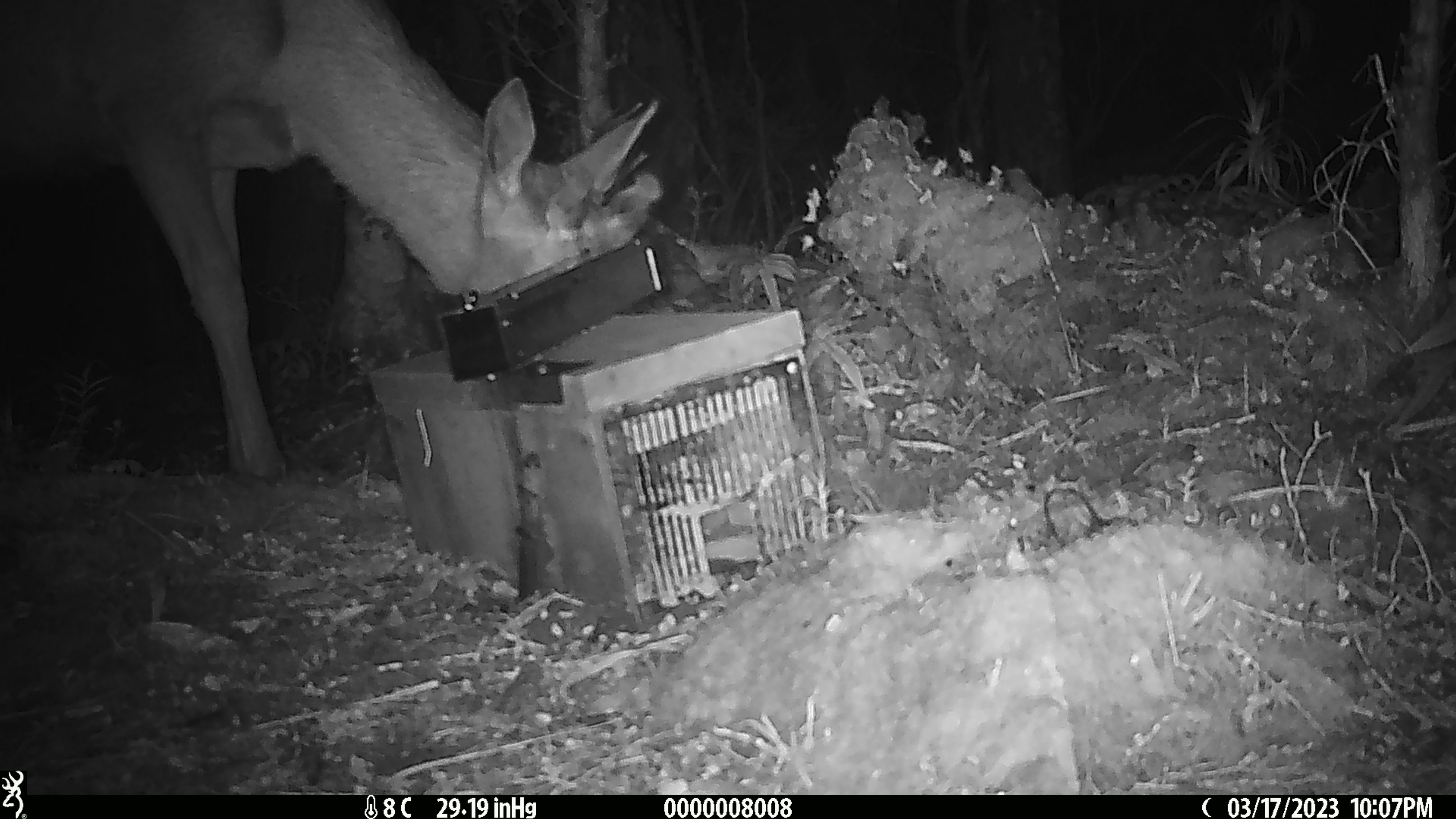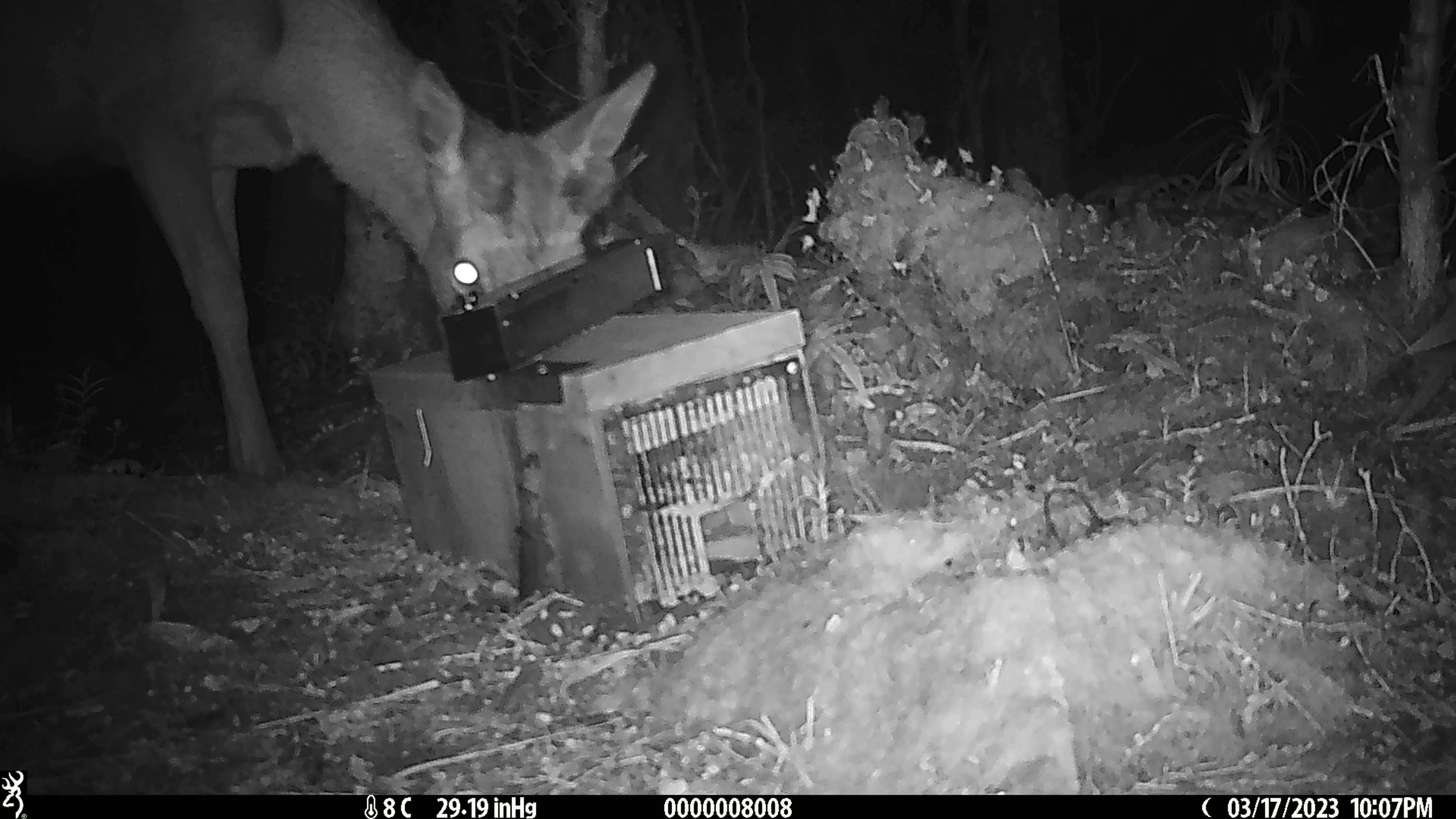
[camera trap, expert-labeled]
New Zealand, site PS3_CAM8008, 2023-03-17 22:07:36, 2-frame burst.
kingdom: Animalia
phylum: Chordata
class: Mammalia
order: Artiodactyla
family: Cervidae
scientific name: Cervidae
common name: deer